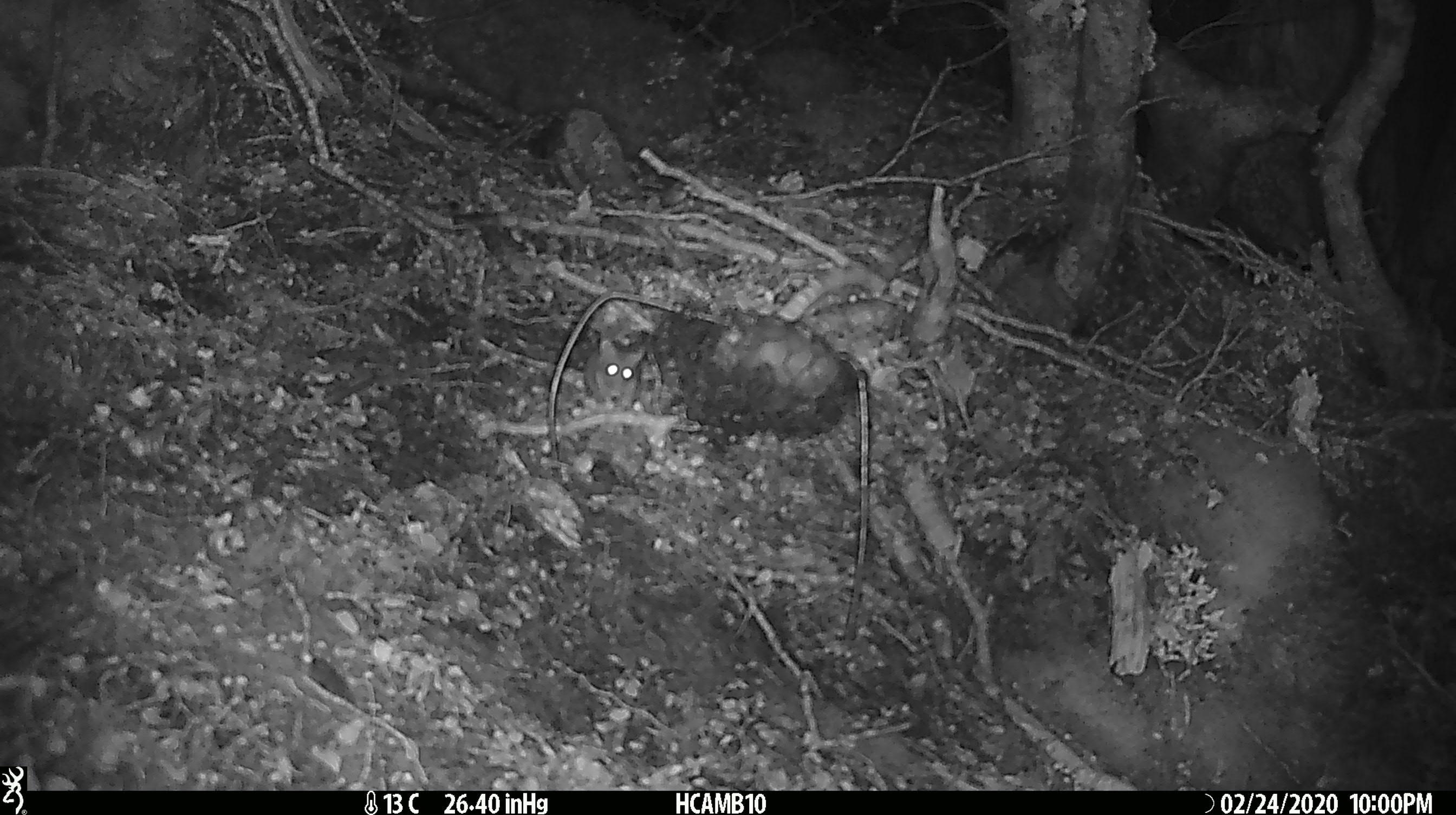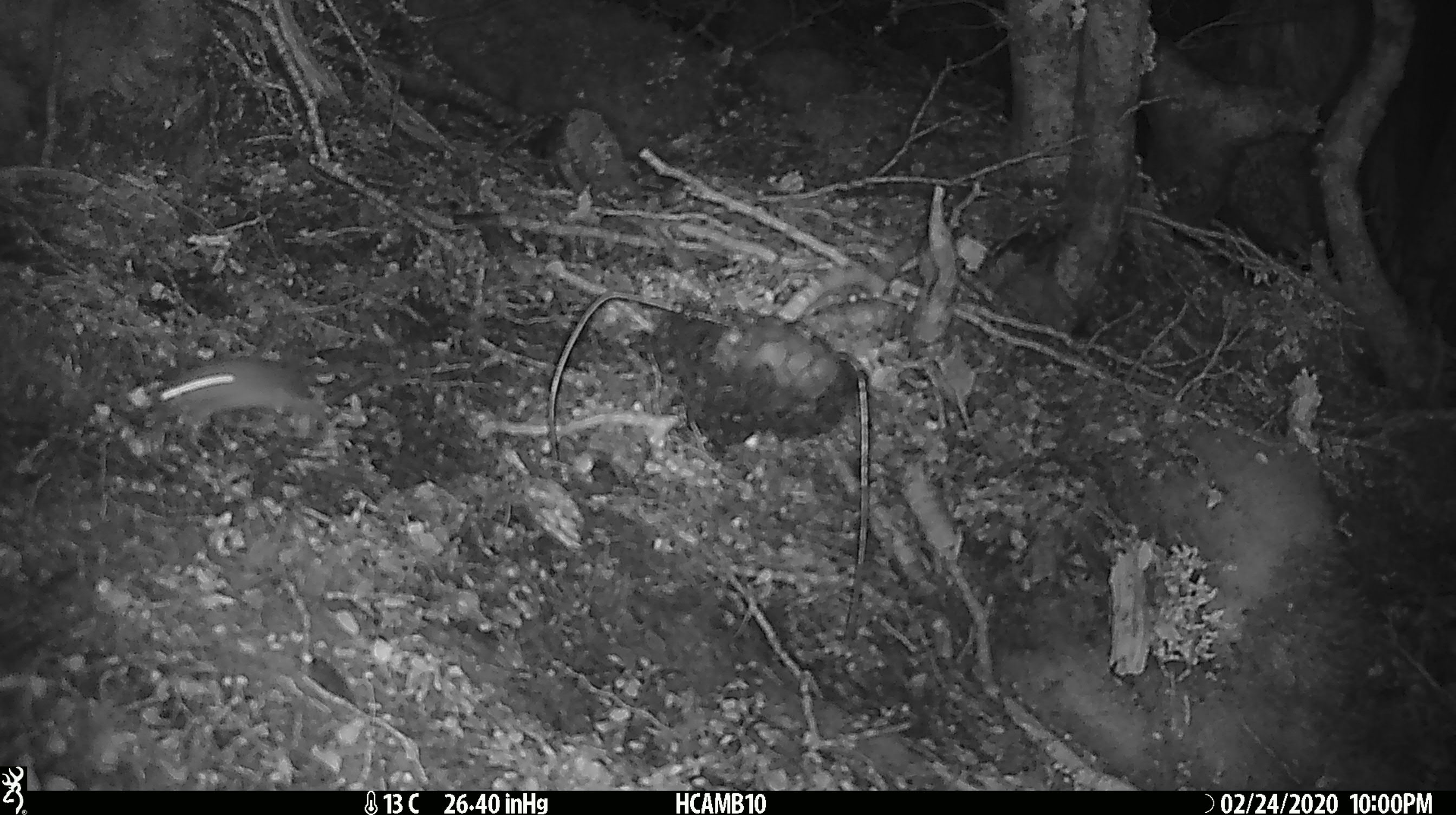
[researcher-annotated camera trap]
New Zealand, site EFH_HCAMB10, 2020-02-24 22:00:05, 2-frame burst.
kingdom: Animalia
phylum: Chordata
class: Mammalia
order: Rodentia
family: Muridae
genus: Mus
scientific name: Mus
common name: mouse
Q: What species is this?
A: Mouse (Mus).